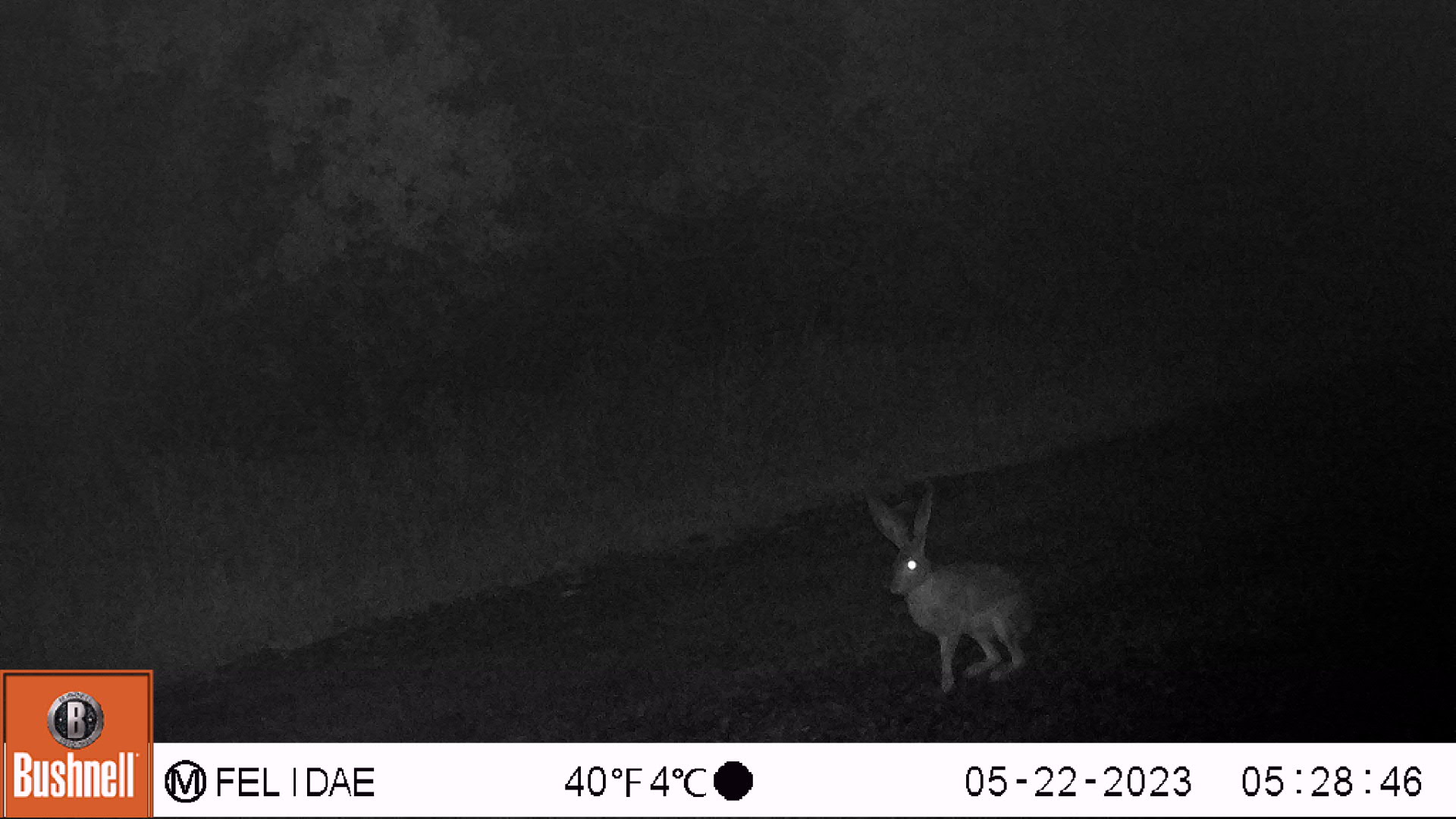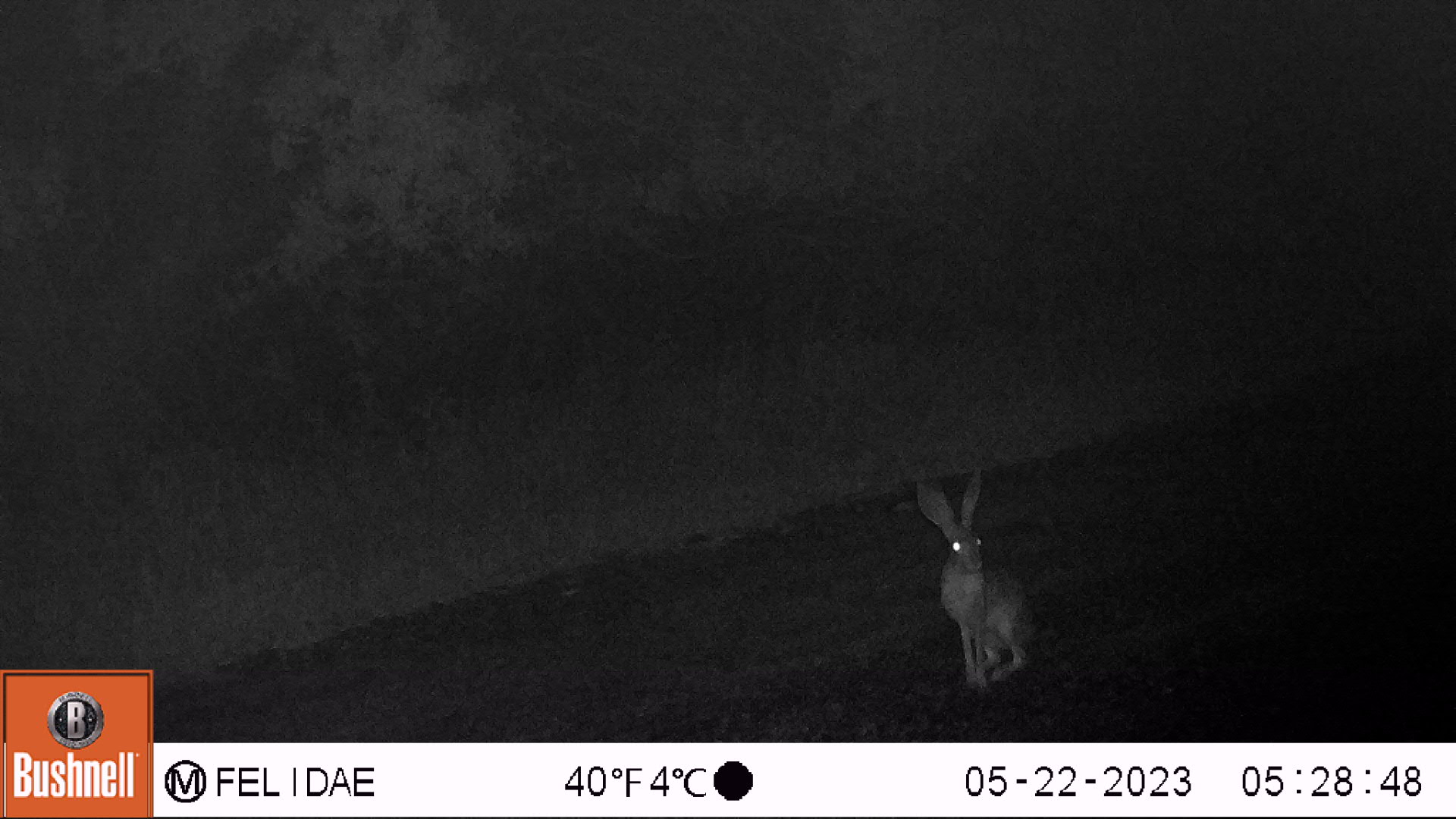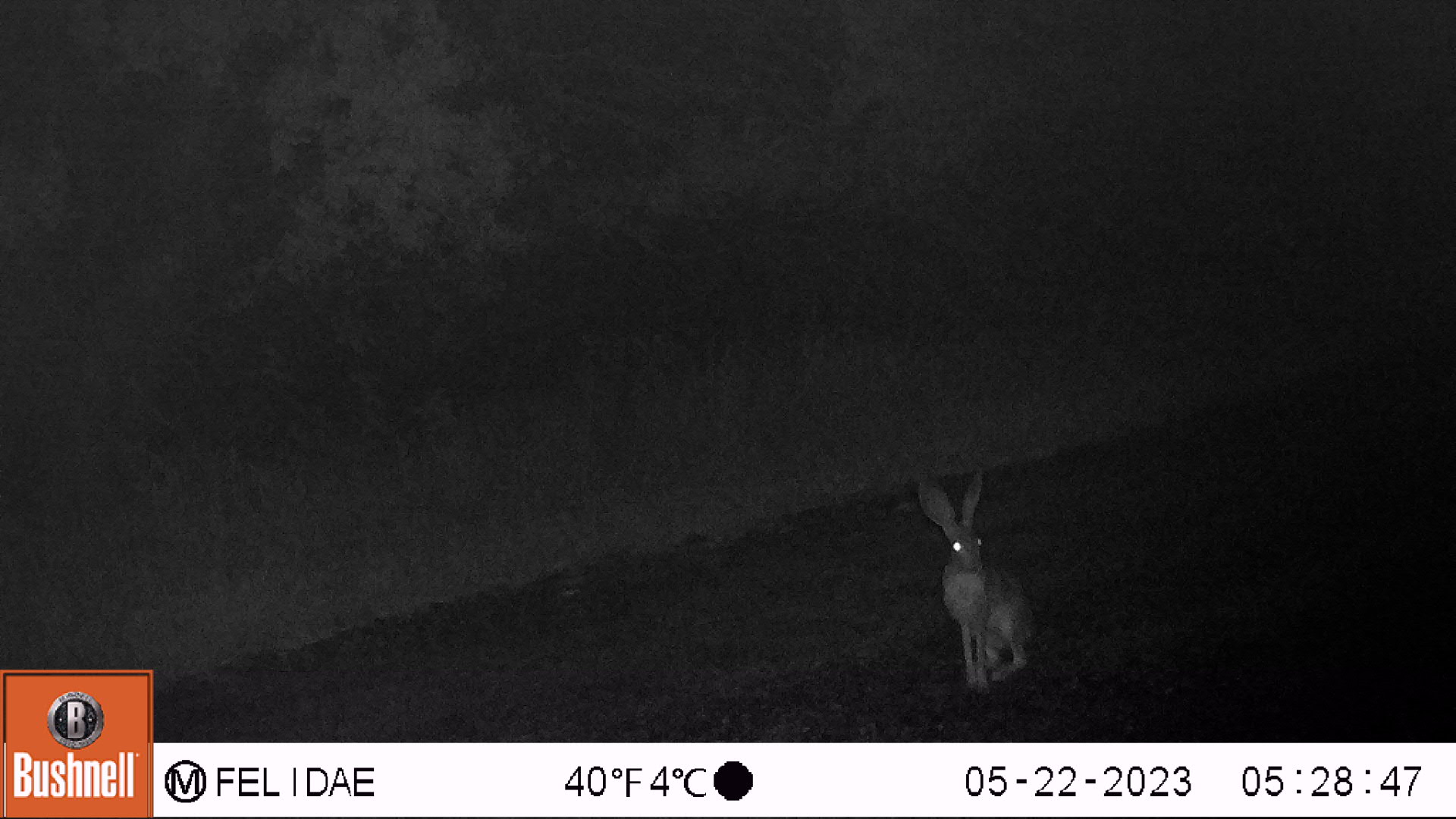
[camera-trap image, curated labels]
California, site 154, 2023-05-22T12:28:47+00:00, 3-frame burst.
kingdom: Animalia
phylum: Chordata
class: Mammalia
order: Lagomorpha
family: Leporidae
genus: Lepus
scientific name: Lepus californicus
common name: black-tailed jackrabbit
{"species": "black-tailed jackrabbit (Lepus californicus)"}